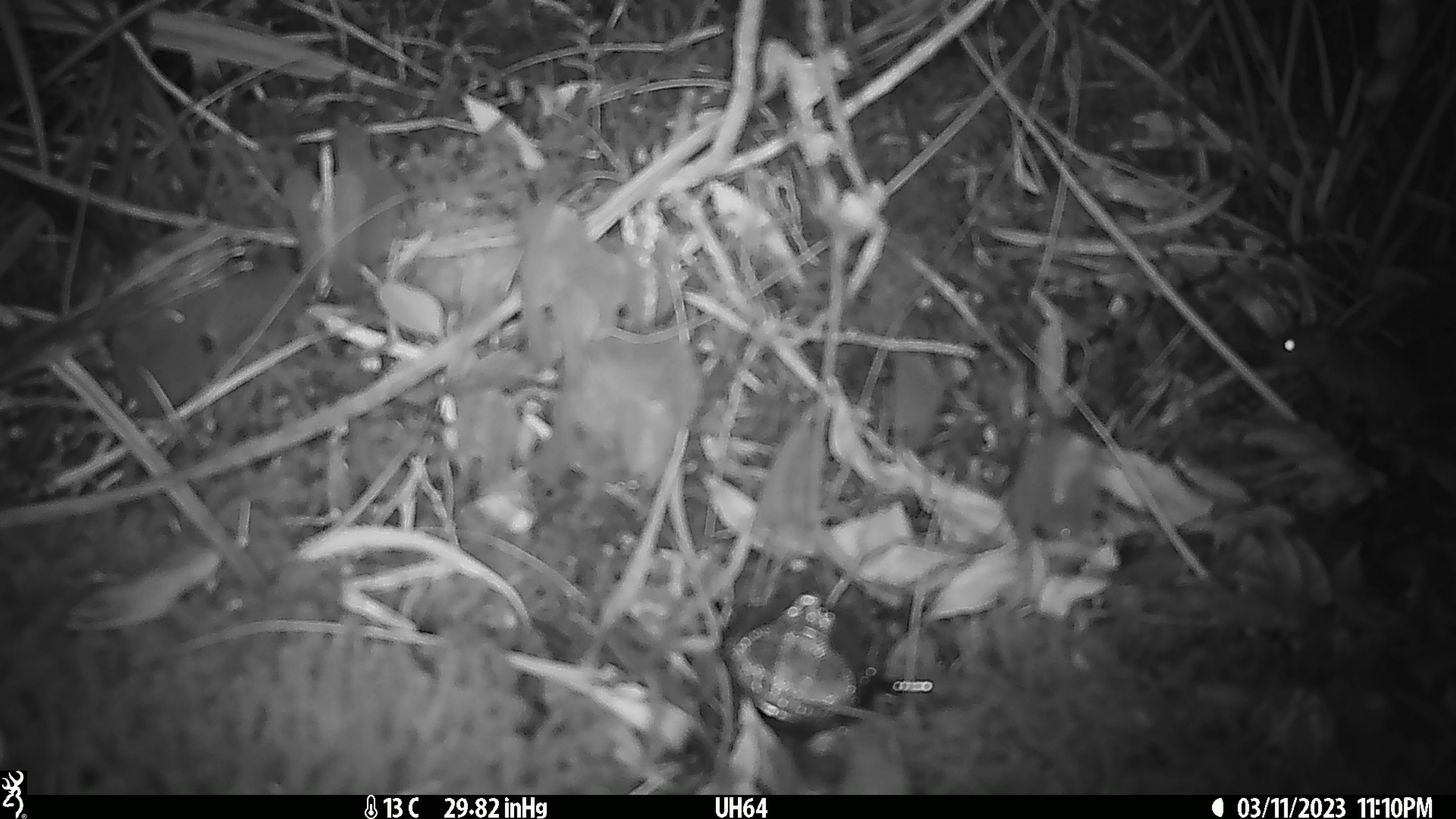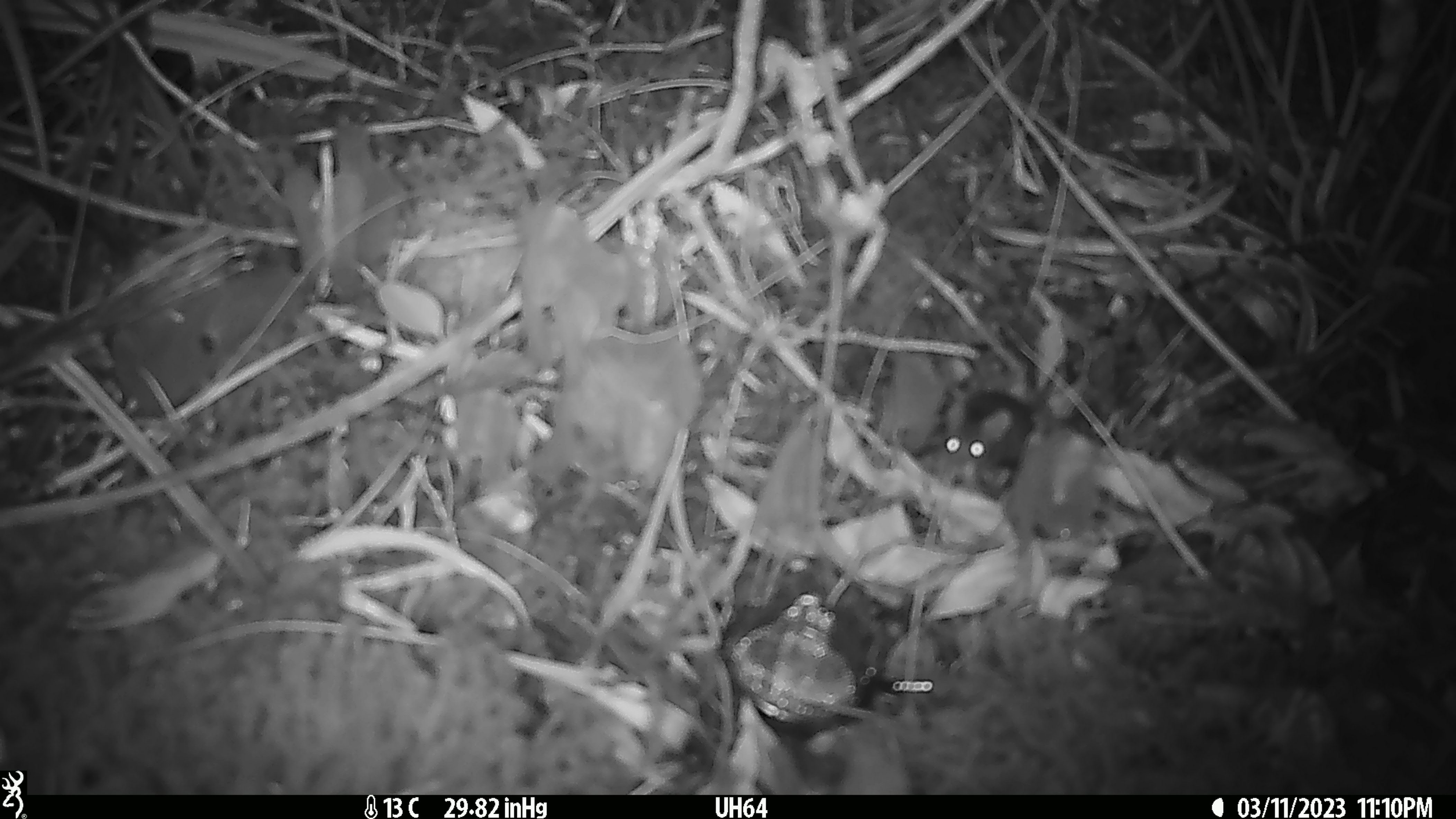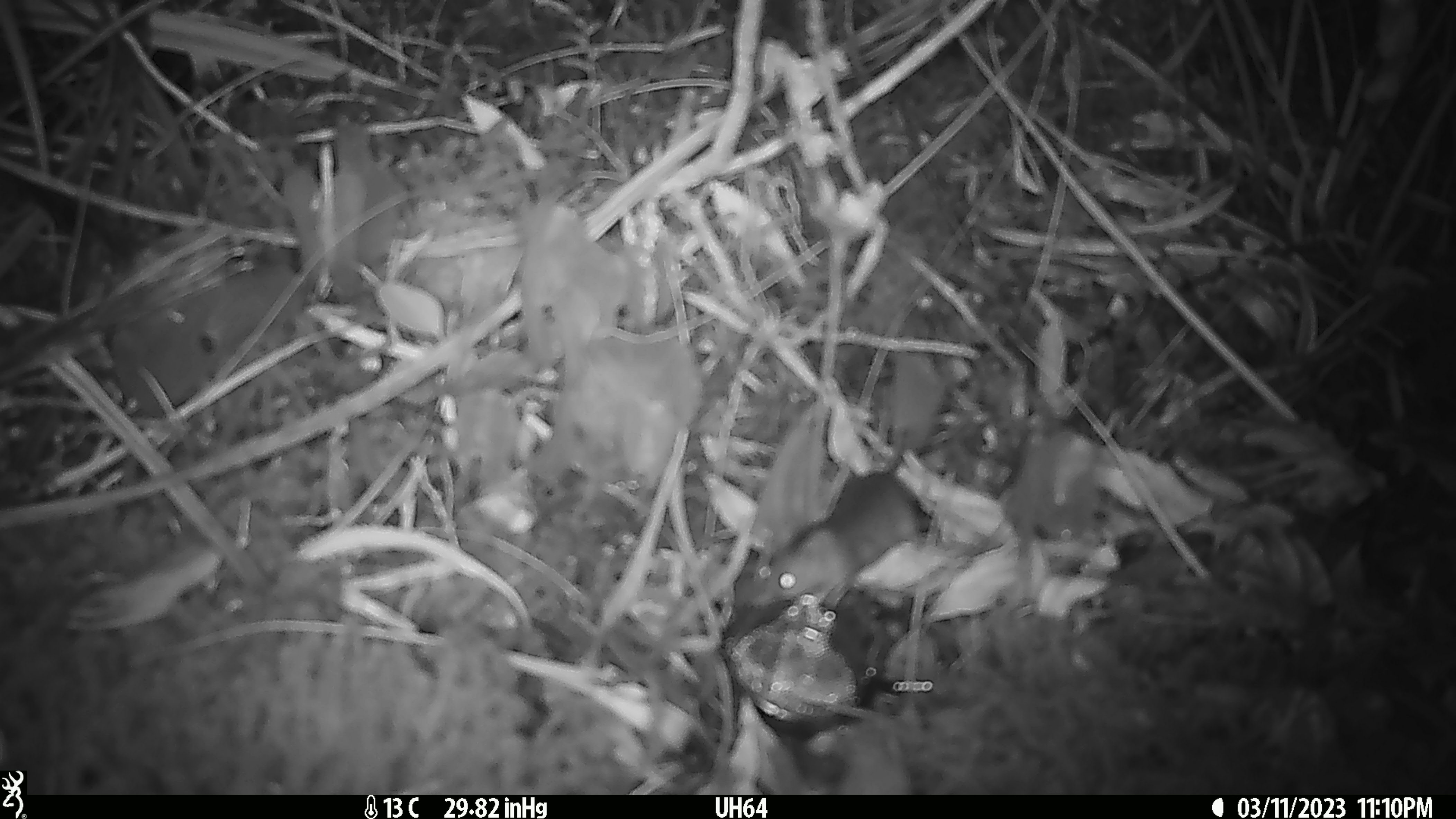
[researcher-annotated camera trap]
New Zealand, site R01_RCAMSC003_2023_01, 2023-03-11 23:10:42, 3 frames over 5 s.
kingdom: Animalia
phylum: Chordata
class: Mammalia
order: Rodentia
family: Muridae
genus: Mus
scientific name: Mus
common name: mouse